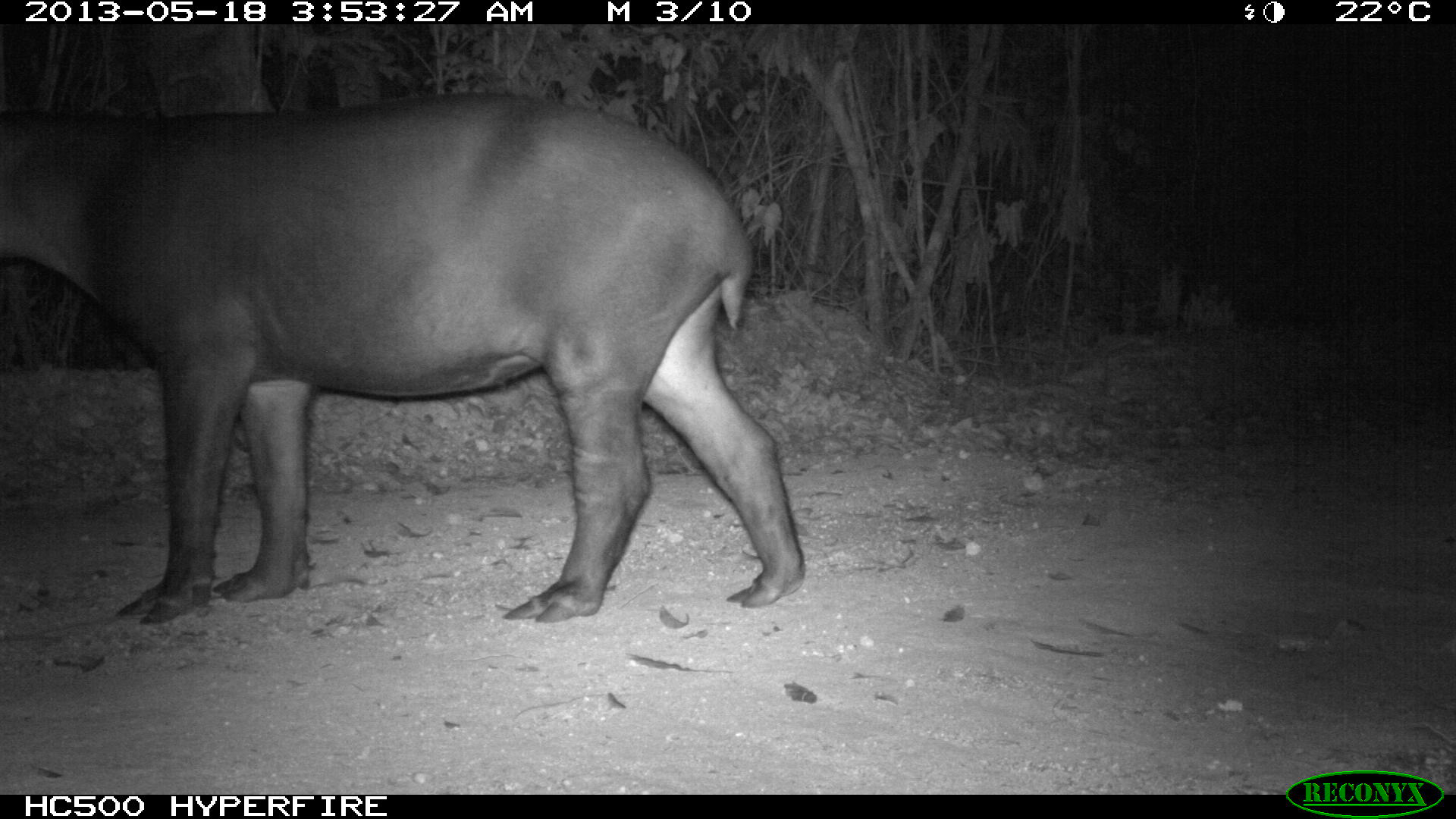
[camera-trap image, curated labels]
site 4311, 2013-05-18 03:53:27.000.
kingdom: Animalia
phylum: Chordata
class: Mammalia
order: Perissodactyla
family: Tapiridae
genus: Tapirus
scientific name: Tapirus bairdii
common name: baird's tapir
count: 1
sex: female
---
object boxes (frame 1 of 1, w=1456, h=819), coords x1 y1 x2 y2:
tapirus bairdii: 0 91 805 623